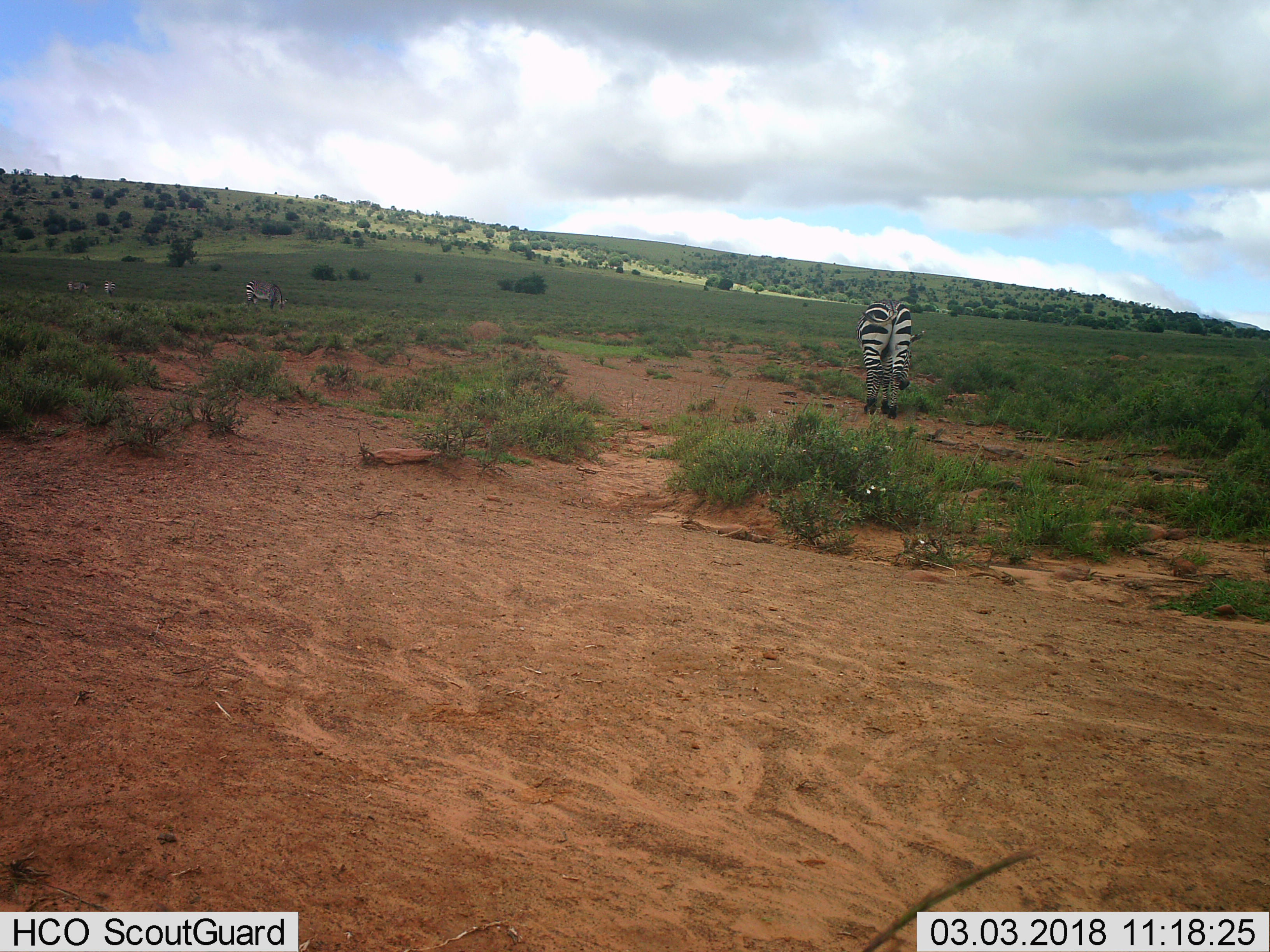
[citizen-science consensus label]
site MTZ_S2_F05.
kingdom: Animalia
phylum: Chordata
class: Mammalia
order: Perissodactyla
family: Equidae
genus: Equus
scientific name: Equus zebra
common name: mountain zebra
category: zebramountain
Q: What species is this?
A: Zebramountain (mountain zebra) (Equus zebra).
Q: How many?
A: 4.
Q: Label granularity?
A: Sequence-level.